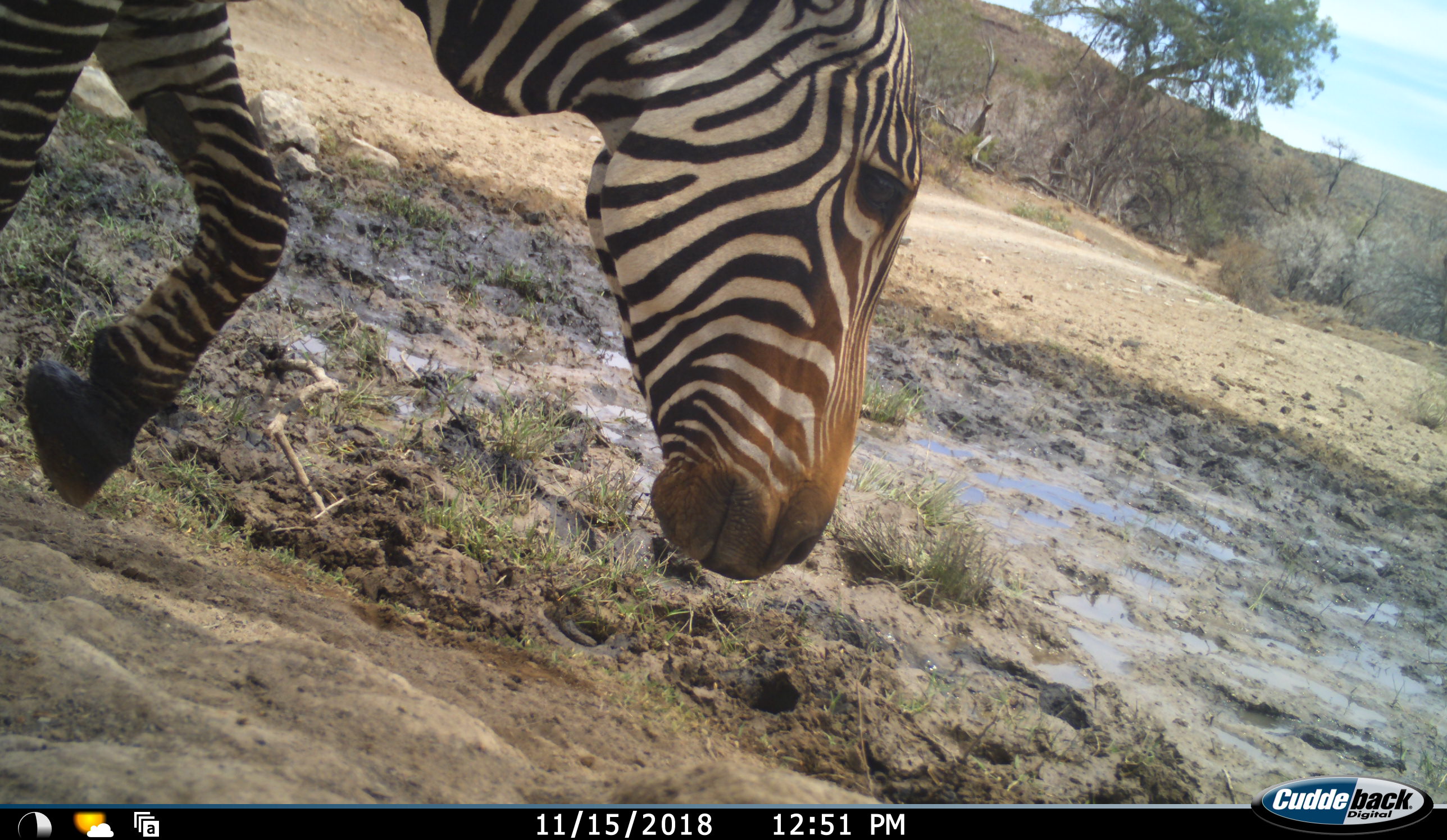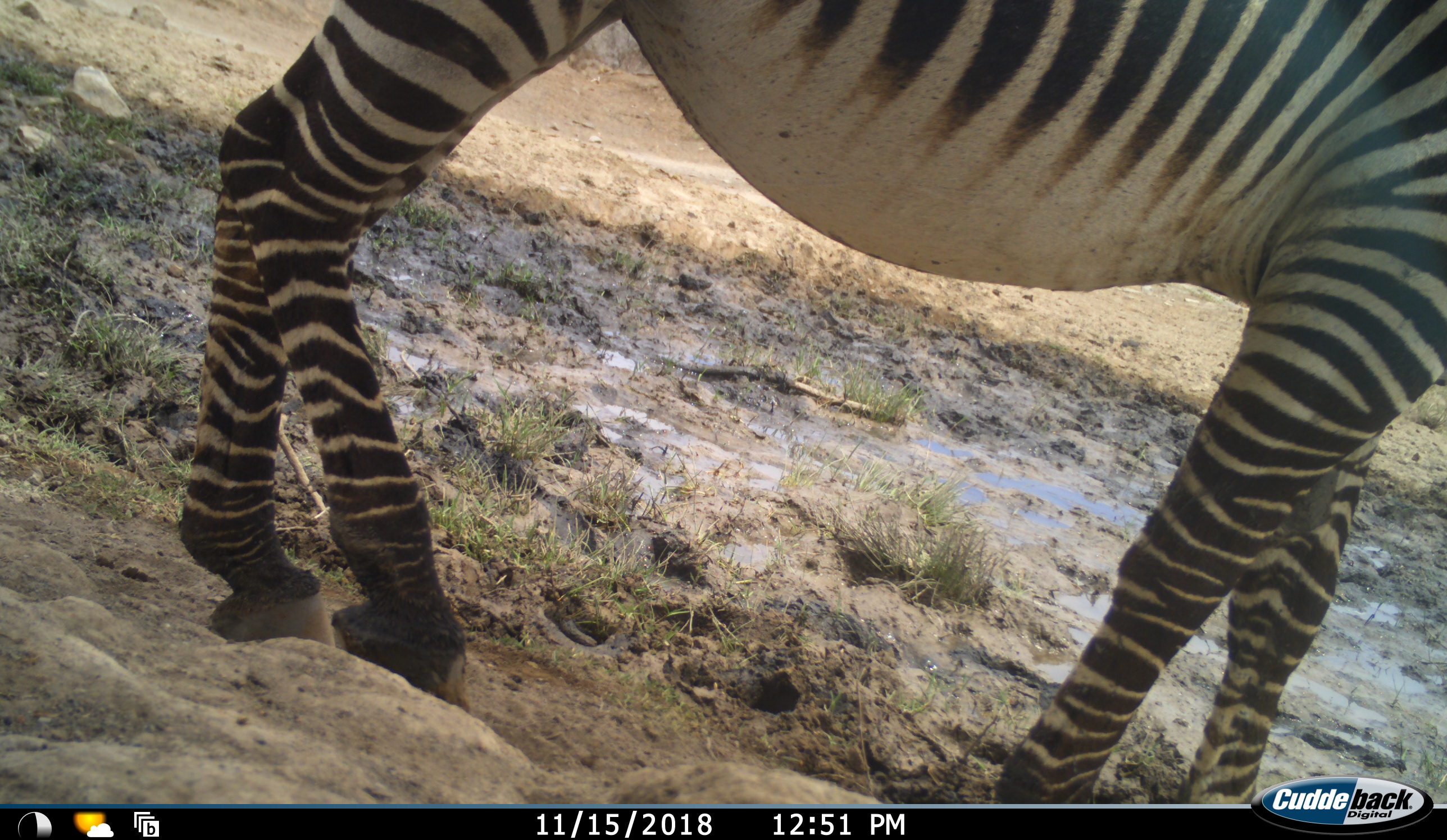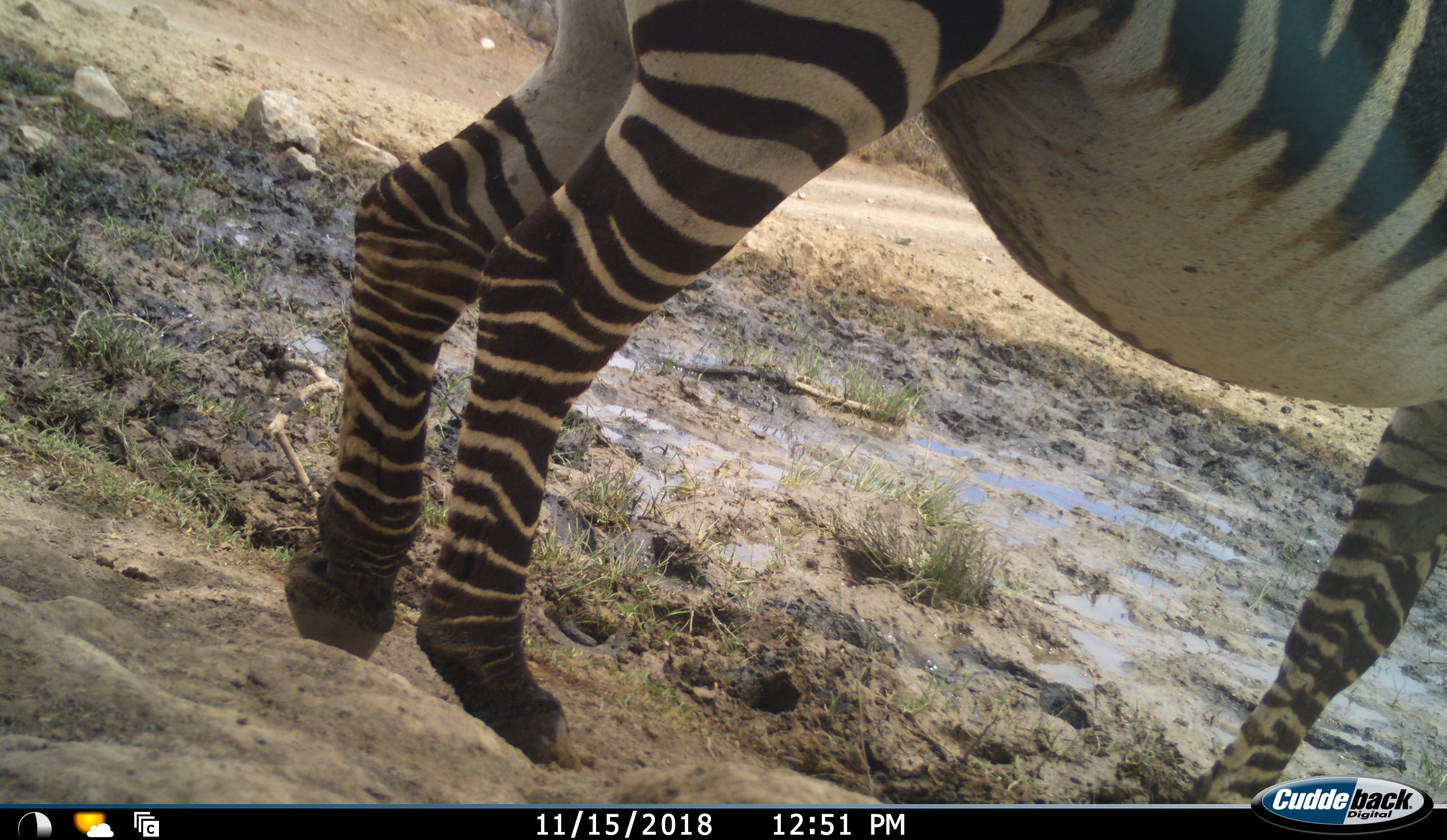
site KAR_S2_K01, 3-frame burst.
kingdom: Animalia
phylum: Chordata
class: Mammalia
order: Perissodactyla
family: Equidae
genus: Equus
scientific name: Equus zebra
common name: mountain zebra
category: zebramountain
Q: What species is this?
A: Zebramountain (mountain zebra) (Equus zebra).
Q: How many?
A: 1.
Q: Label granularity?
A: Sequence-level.